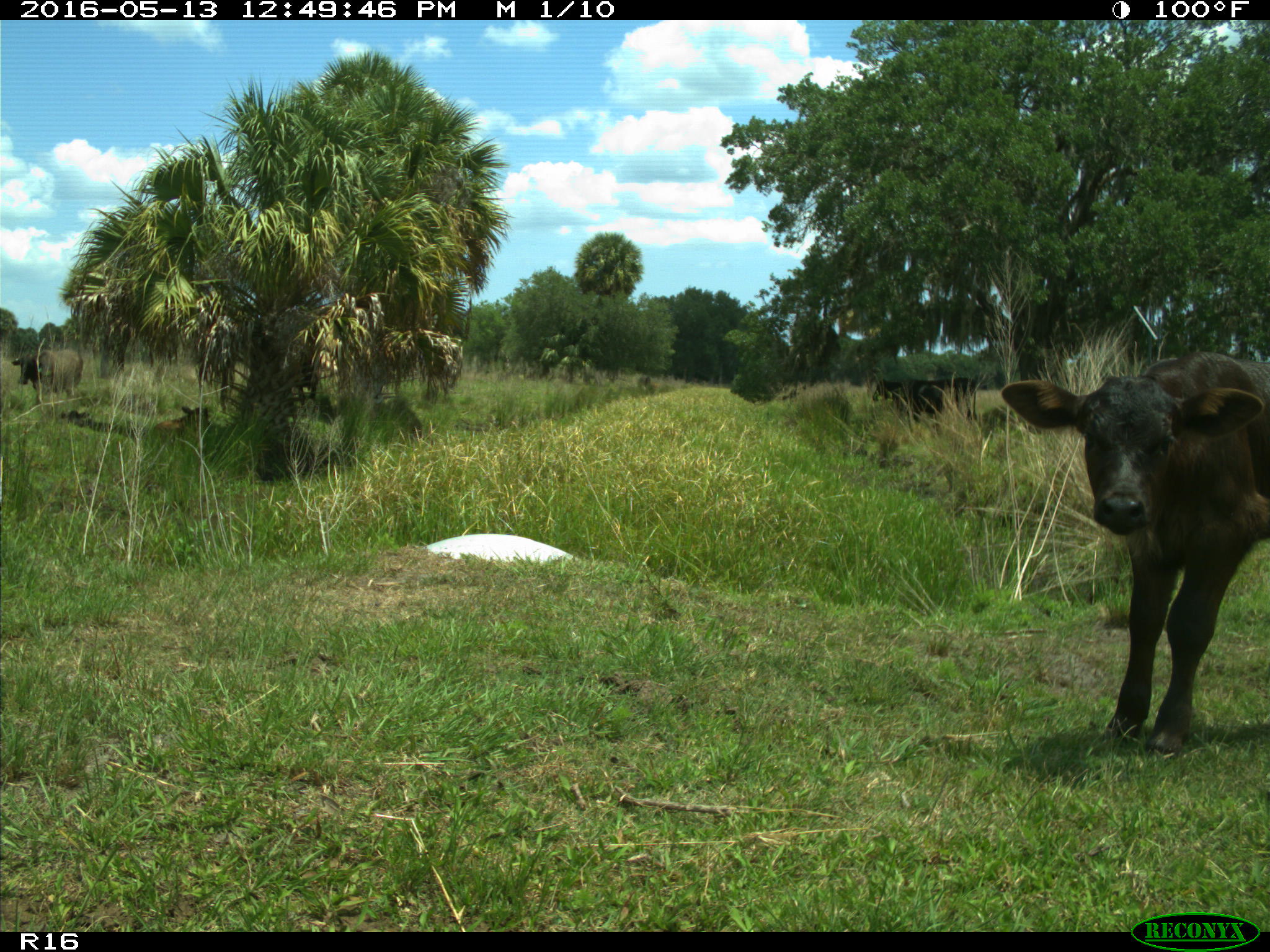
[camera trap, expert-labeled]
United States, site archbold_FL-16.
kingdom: Animalia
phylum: Chordata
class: Mammalia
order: Artiodactyla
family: Bovidae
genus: Bos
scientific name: Bos taurus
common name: domestic cow